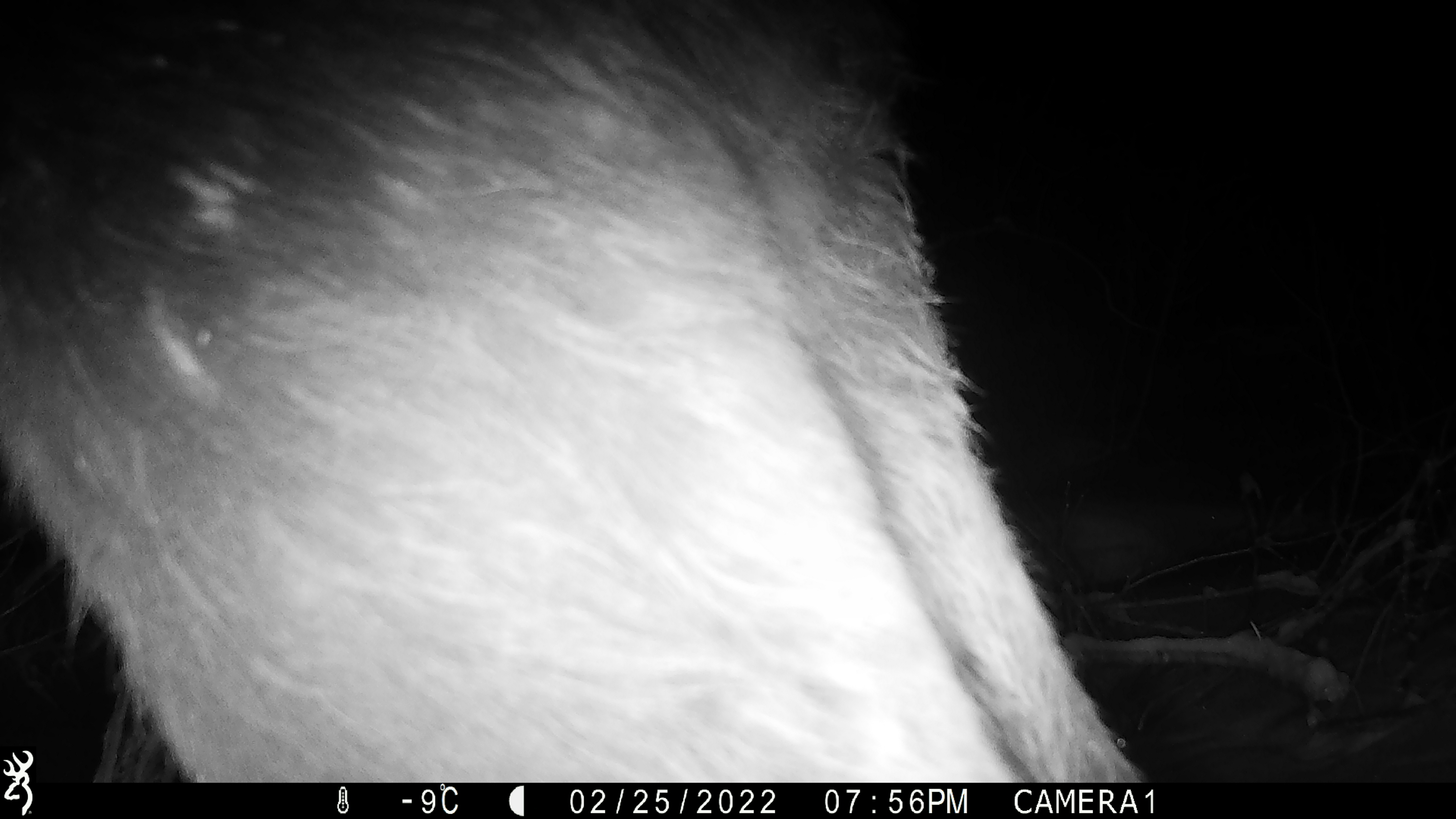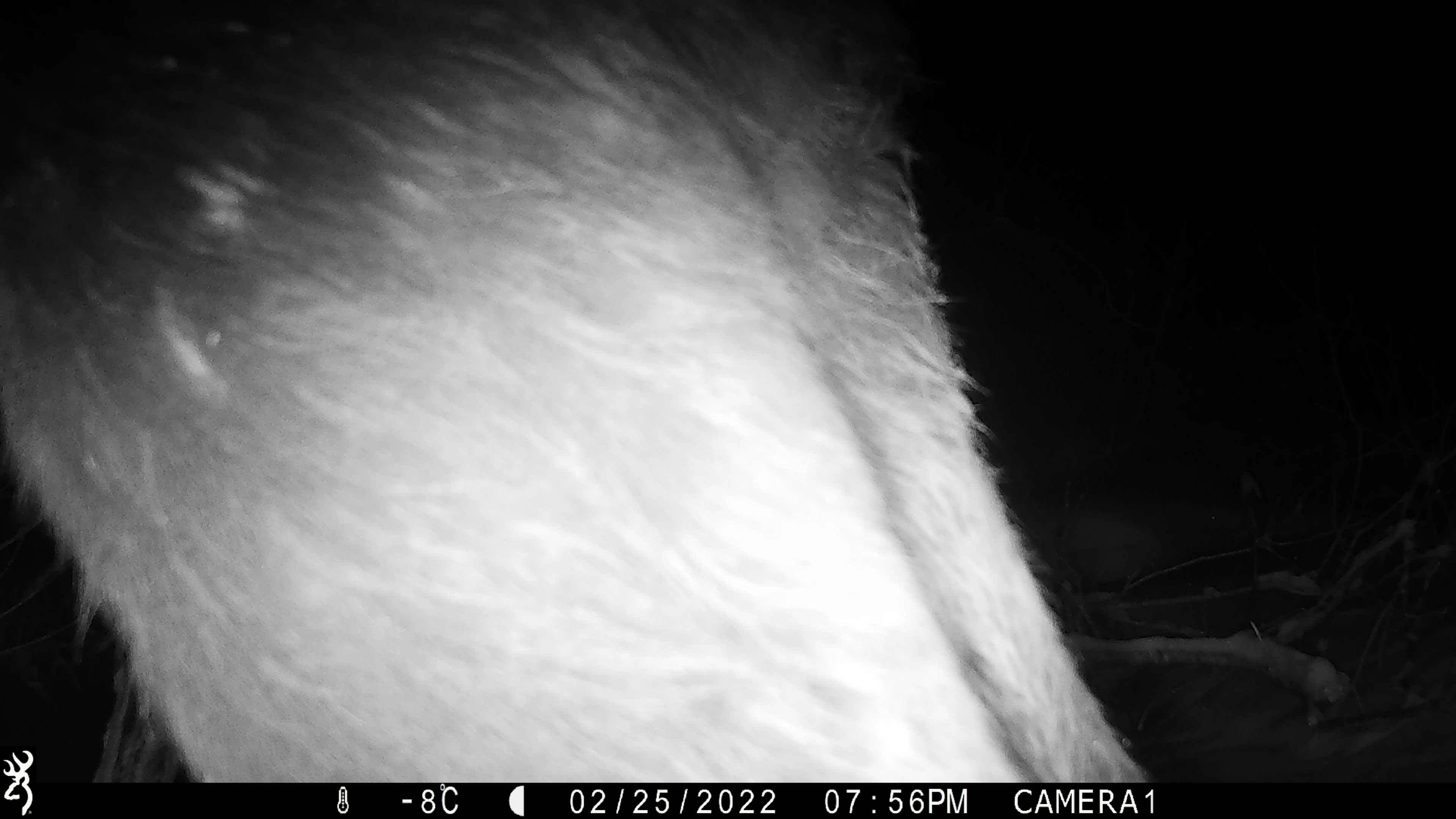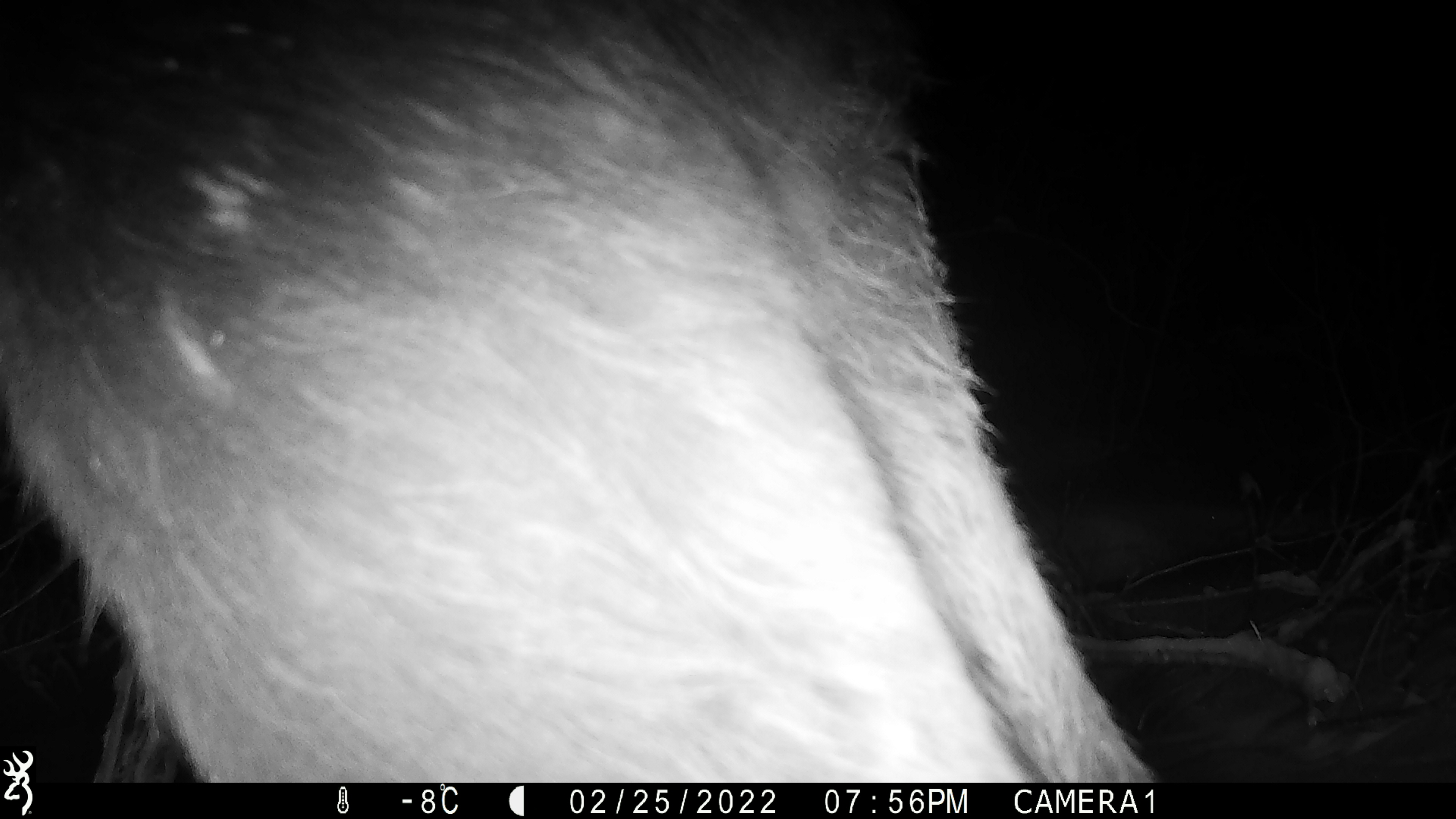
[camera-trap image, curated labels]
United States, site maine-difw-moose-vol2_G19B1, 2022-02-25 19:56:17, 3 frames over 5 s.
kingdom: Animalia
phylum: Chordata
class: Mammalia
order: Artiodactyla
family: Cervidae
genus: Alces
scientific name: Alces alces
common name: moose